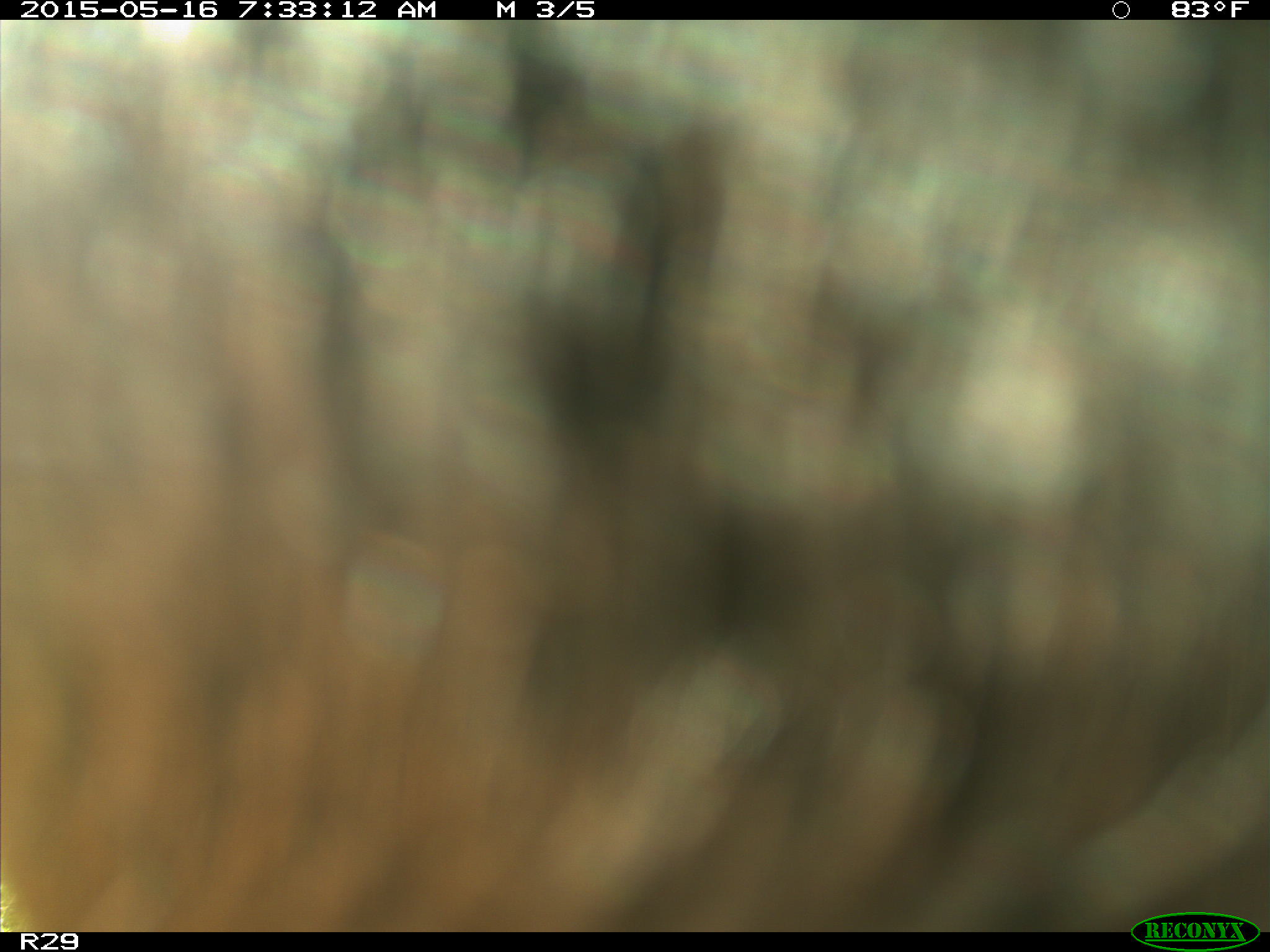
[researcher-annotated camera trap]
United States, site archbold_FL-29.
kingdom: Animalia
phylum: Chordata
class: Mammalia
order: Artiodactyla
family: Bovidae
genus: Bos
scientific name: Bos taurus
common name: domestic cow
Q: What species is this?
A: Bos taurus (domestic cow).